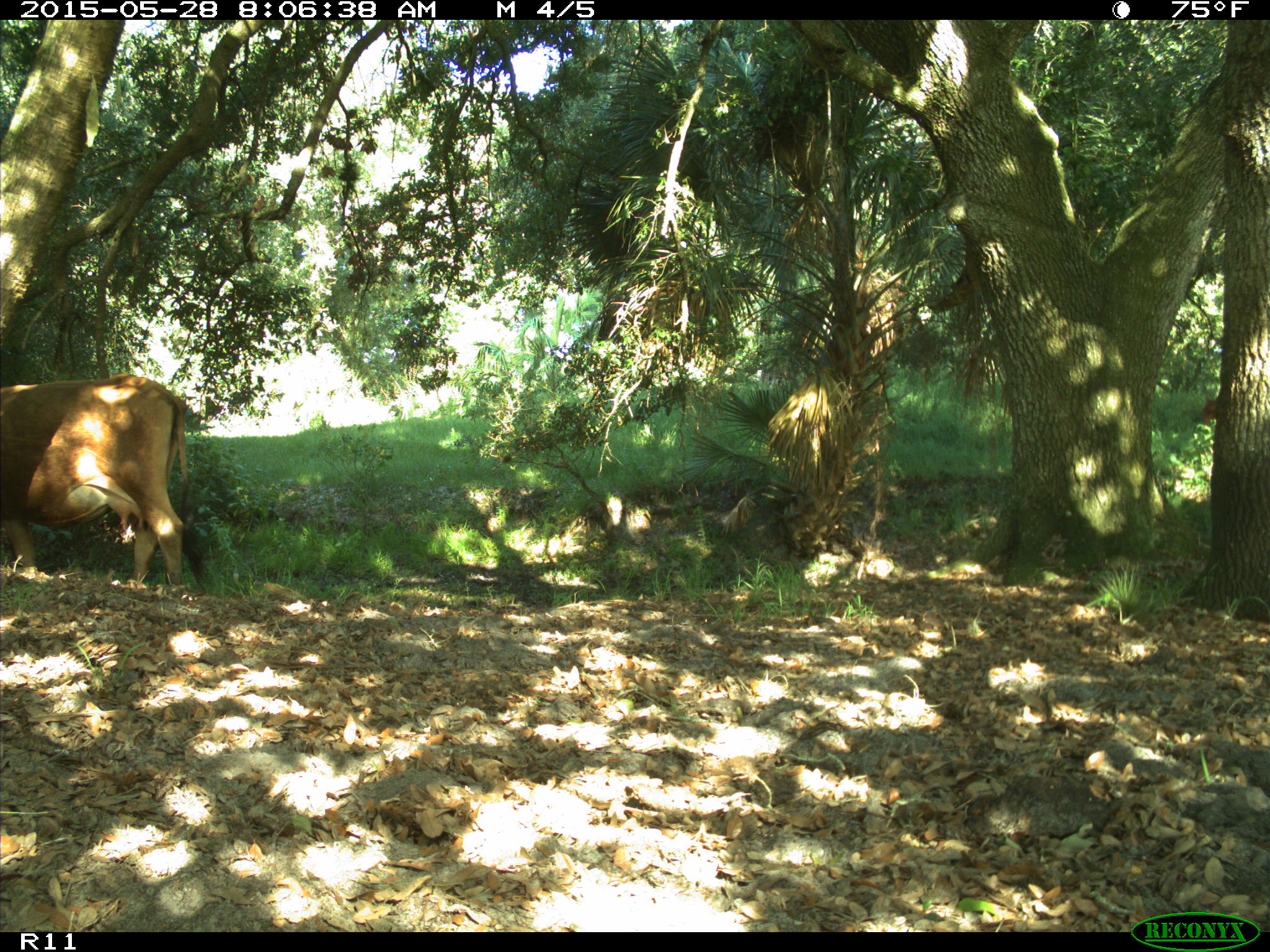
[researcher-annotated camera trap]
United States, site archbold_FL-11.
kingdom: Animalia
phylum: Chordata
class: Mammalia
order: Artiodactyla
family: Bovidae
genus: Bos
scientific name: Bos taurus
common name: domestic cow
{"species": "Bos taurus (domestic cow)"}